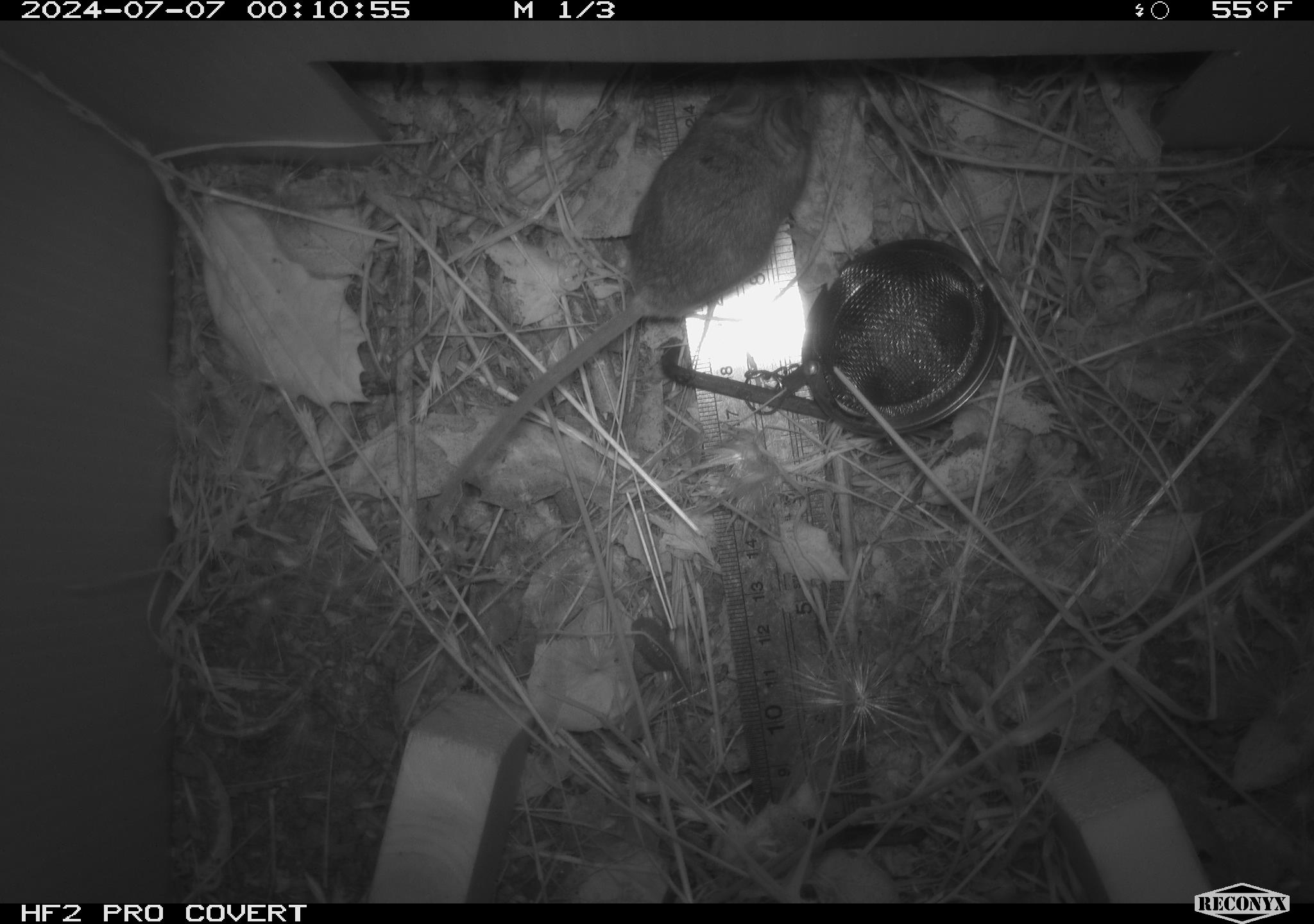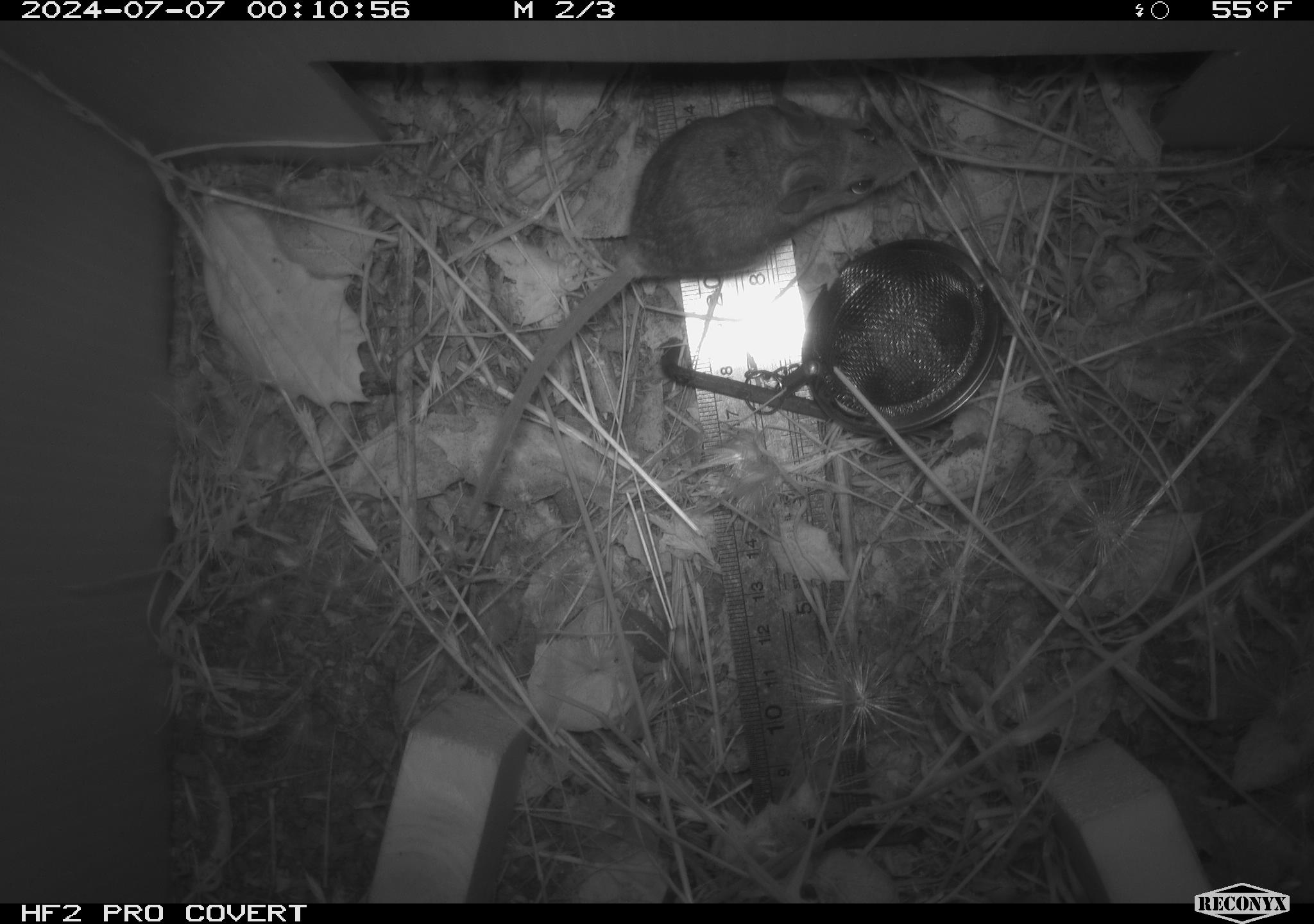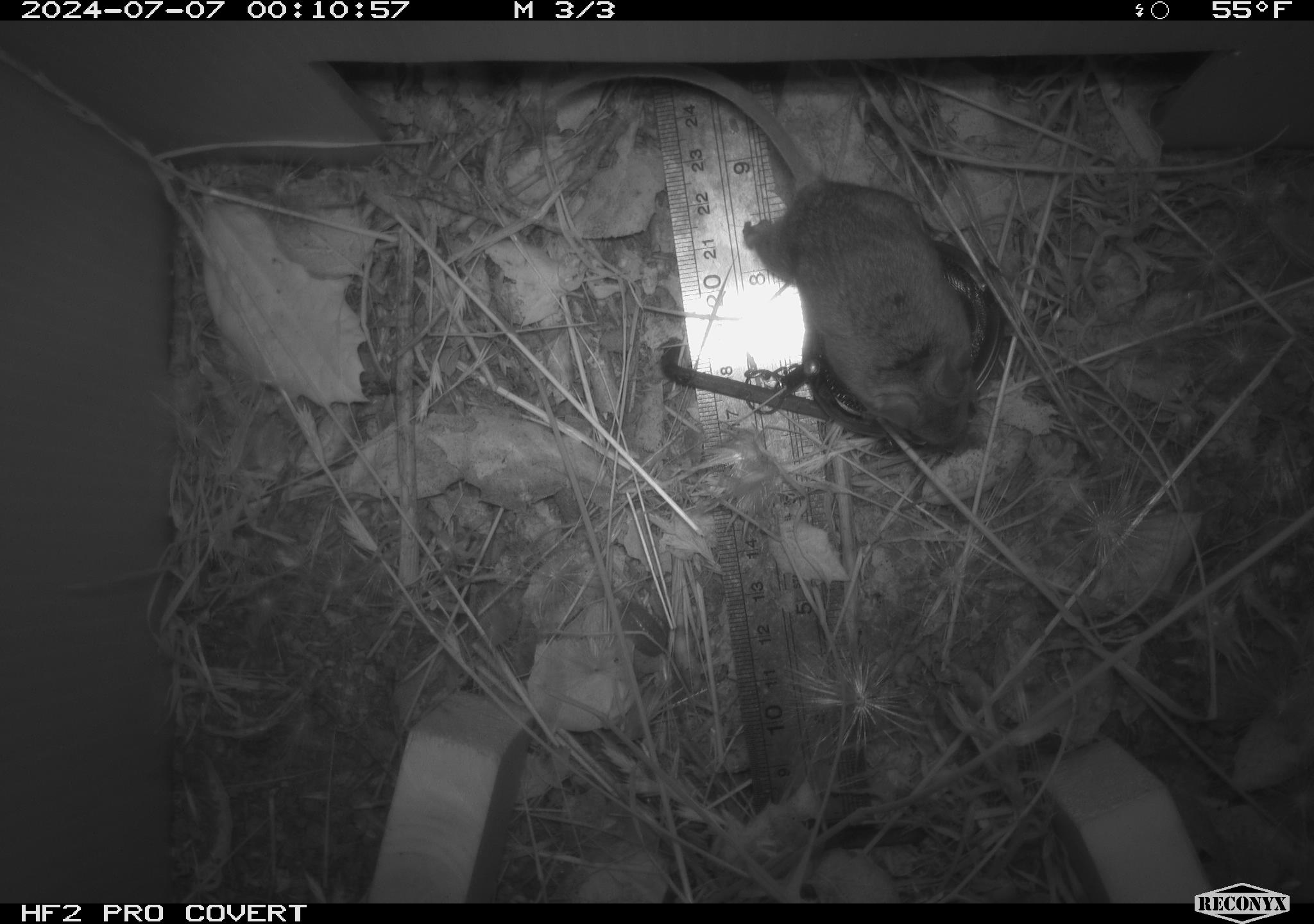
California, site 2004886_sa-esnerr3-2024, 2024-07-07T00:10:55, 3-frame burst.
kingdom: Animalia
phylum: Chordata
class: Mammalia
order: Rodentia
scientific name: Rodentia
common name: rodent